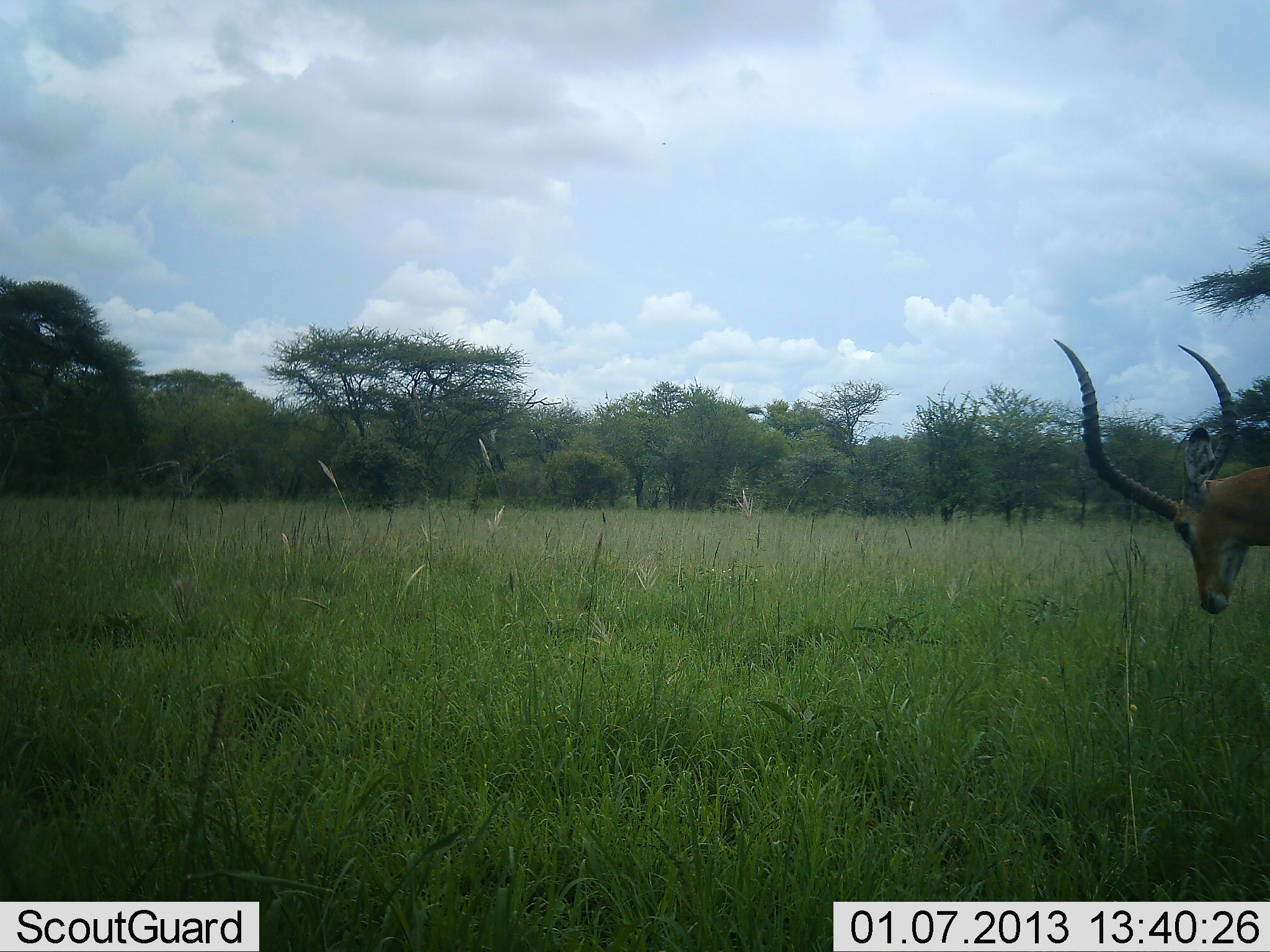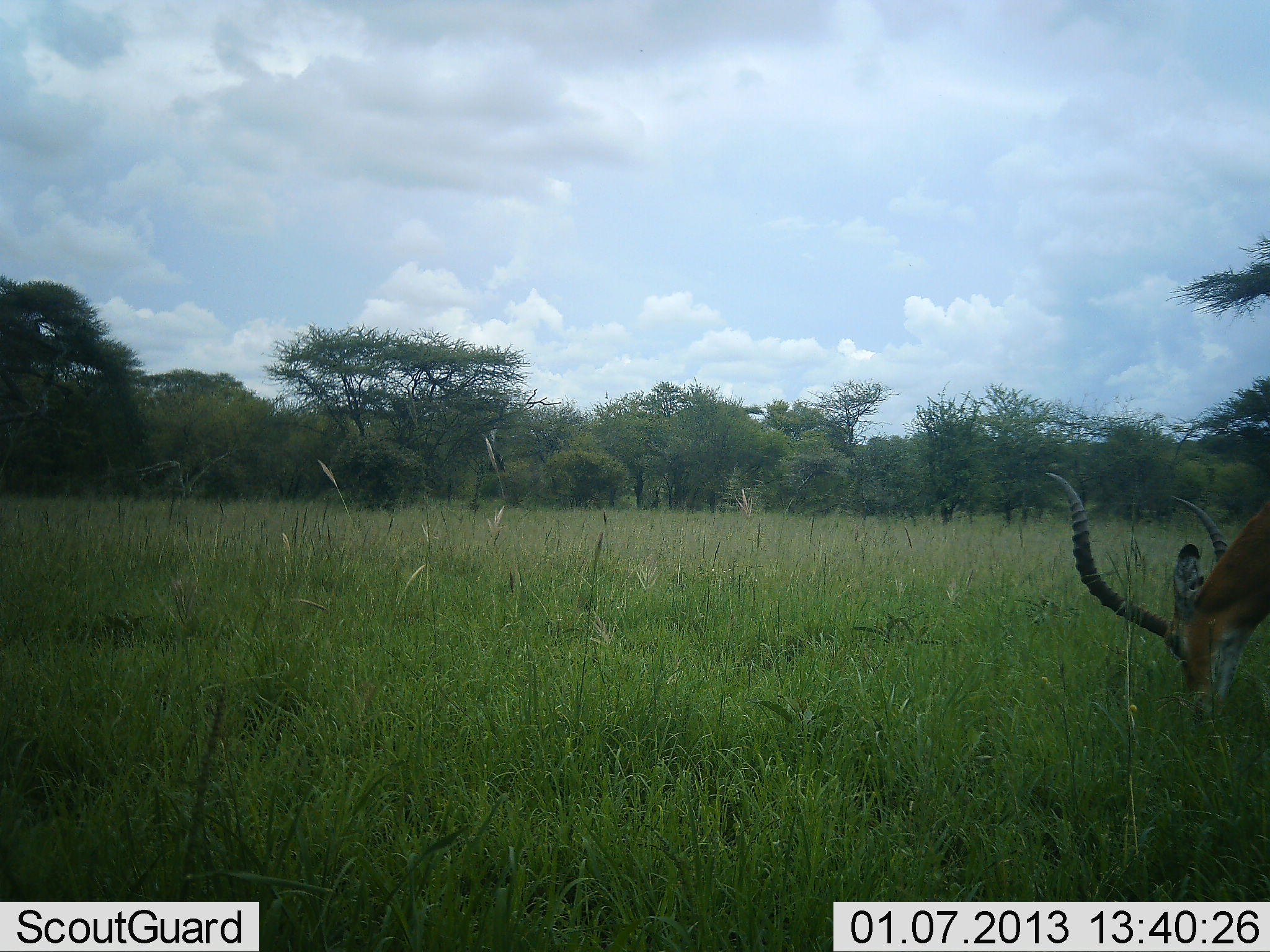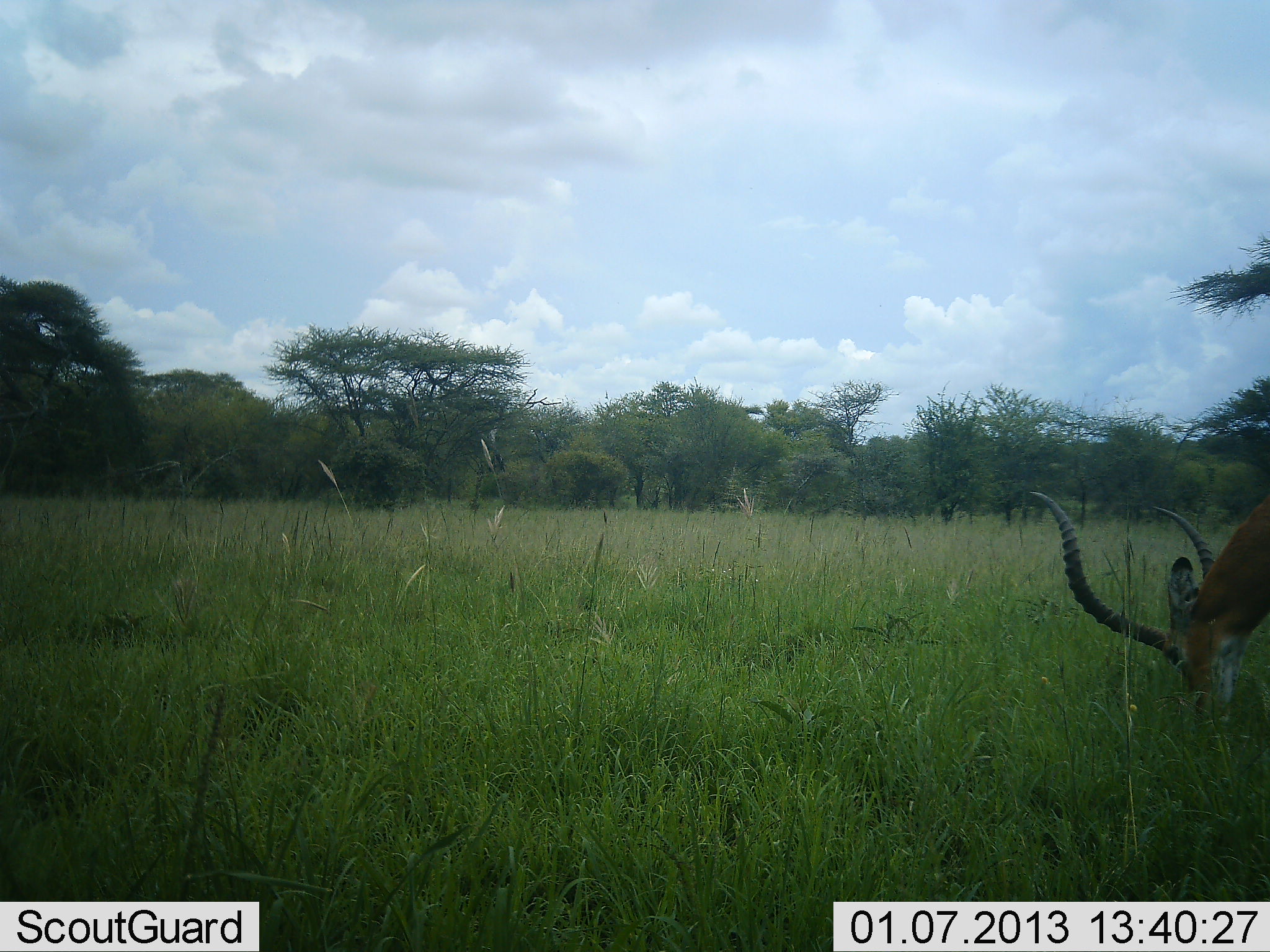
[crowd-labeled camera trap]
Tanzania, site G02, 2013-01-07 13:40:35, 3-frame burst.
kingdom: Animalia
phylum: Chordata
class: Mammalia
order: Artiodactyla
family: Bovidae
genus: Aepyceros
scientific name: Aepyceros melampus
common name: impala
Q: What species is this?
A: Impala (Aepyceros melampus).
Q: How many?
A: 1.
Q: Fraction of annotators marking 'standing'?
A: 20%.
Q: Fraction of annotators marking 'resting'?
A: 0%.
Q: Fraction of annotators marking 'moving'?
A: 0%.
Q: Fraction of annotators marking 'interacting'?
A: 0%.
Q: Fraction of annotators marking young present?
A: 0%.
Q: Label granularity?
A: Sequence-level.